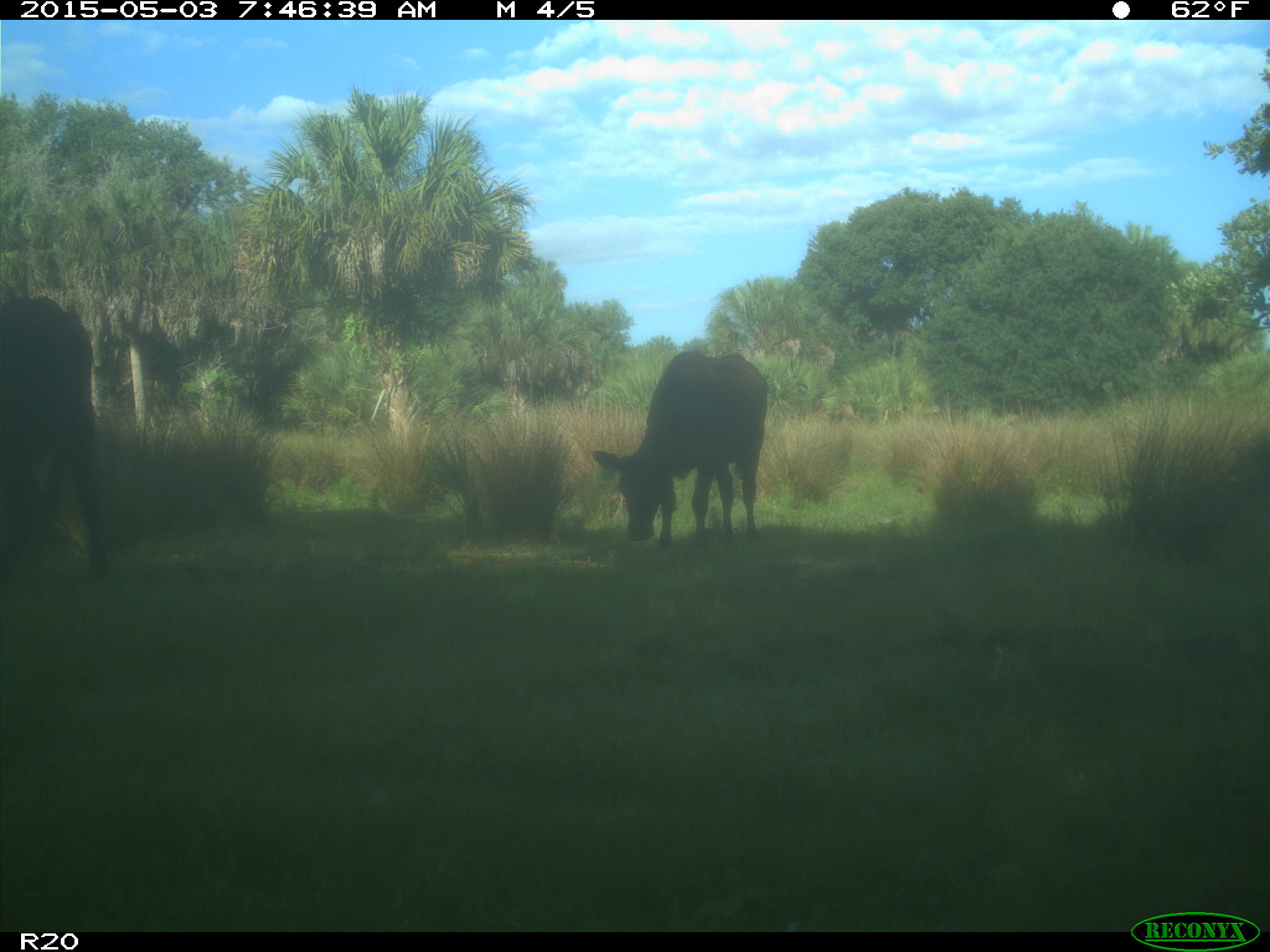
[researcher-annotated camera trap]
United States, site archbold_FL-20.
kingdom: Animalia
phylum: Chordata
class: Mammalia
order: Artiodactyla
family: Bovidae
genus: Bos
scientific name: Bos taurus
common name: domestic cow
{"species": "Bos taurus (domestic cow)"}